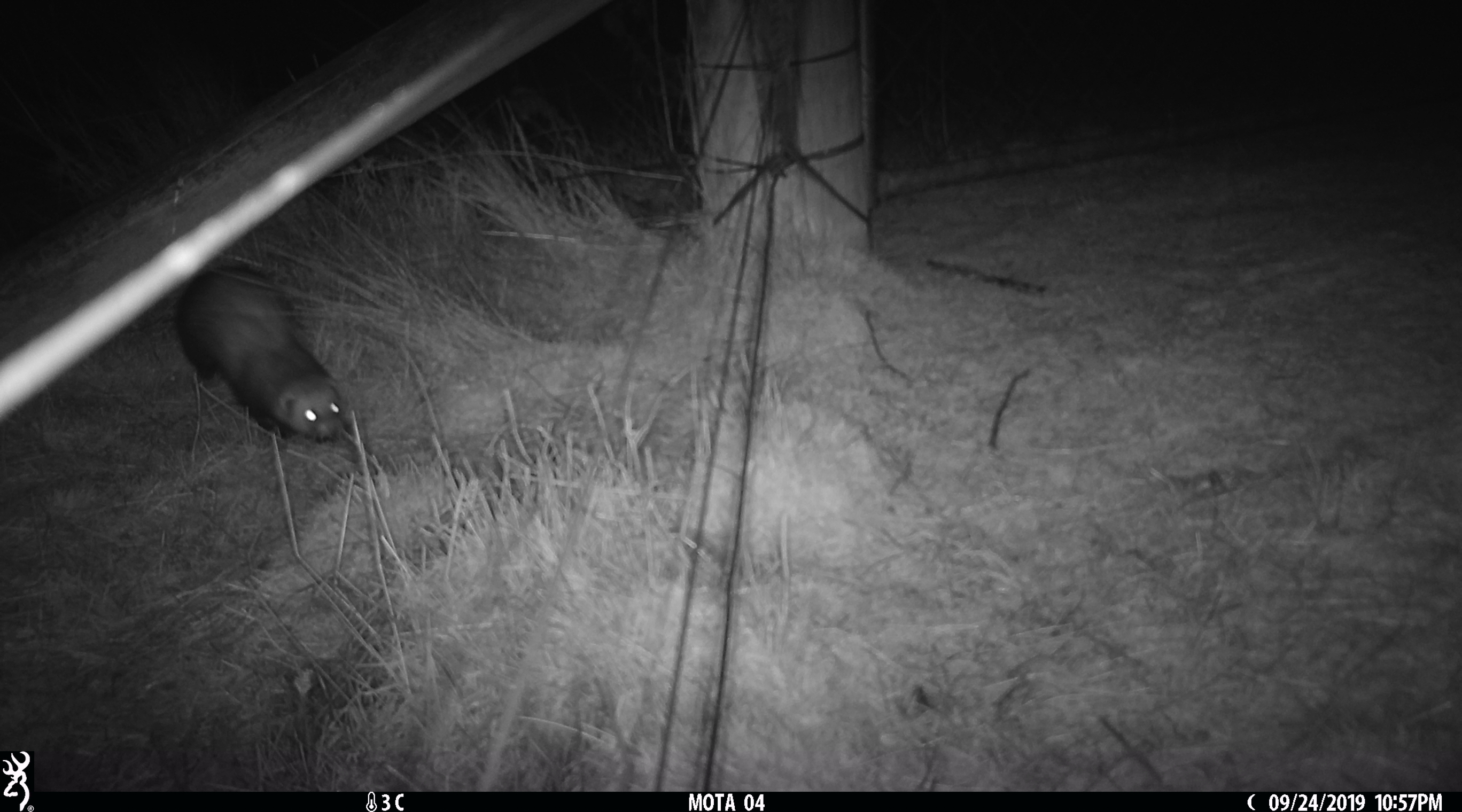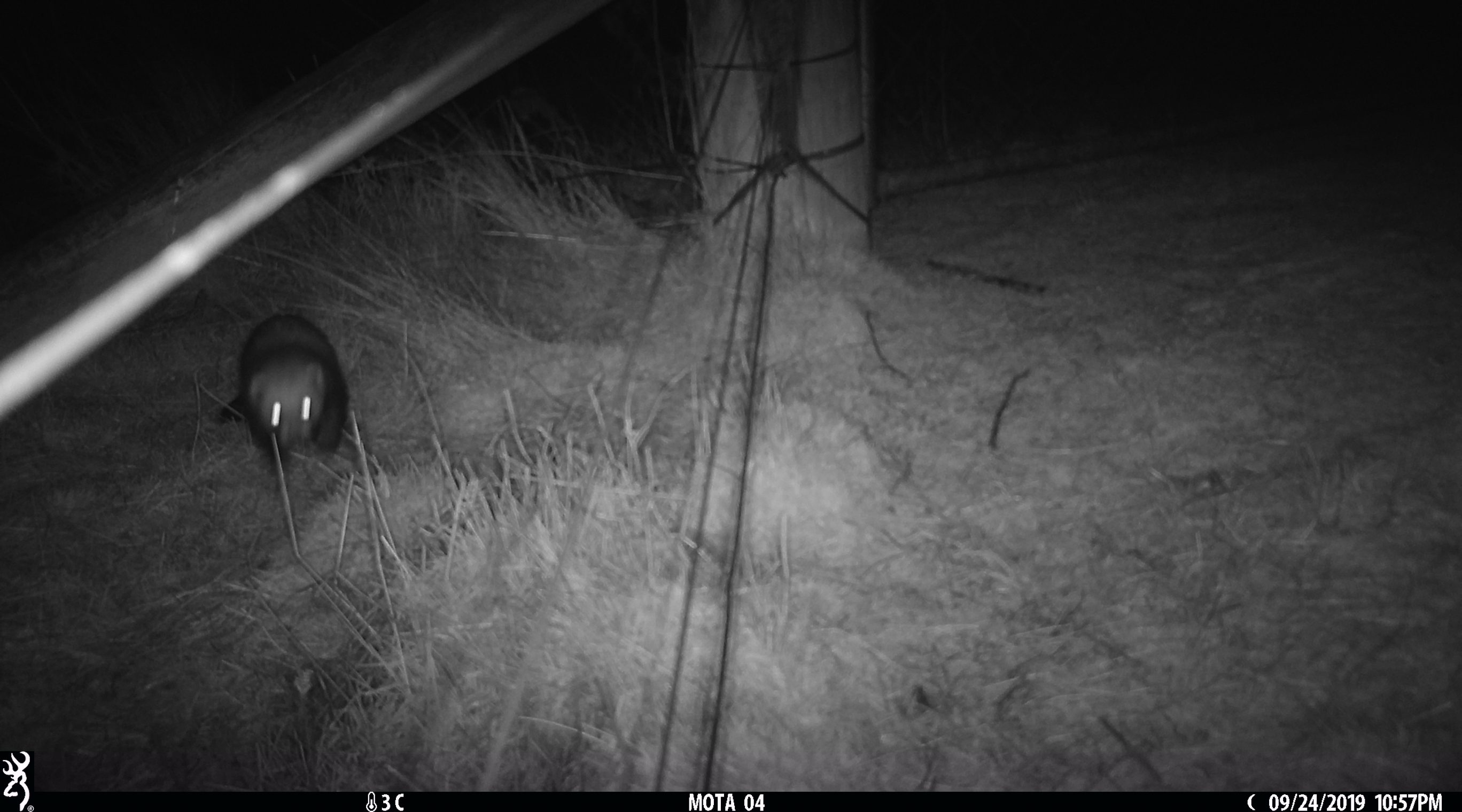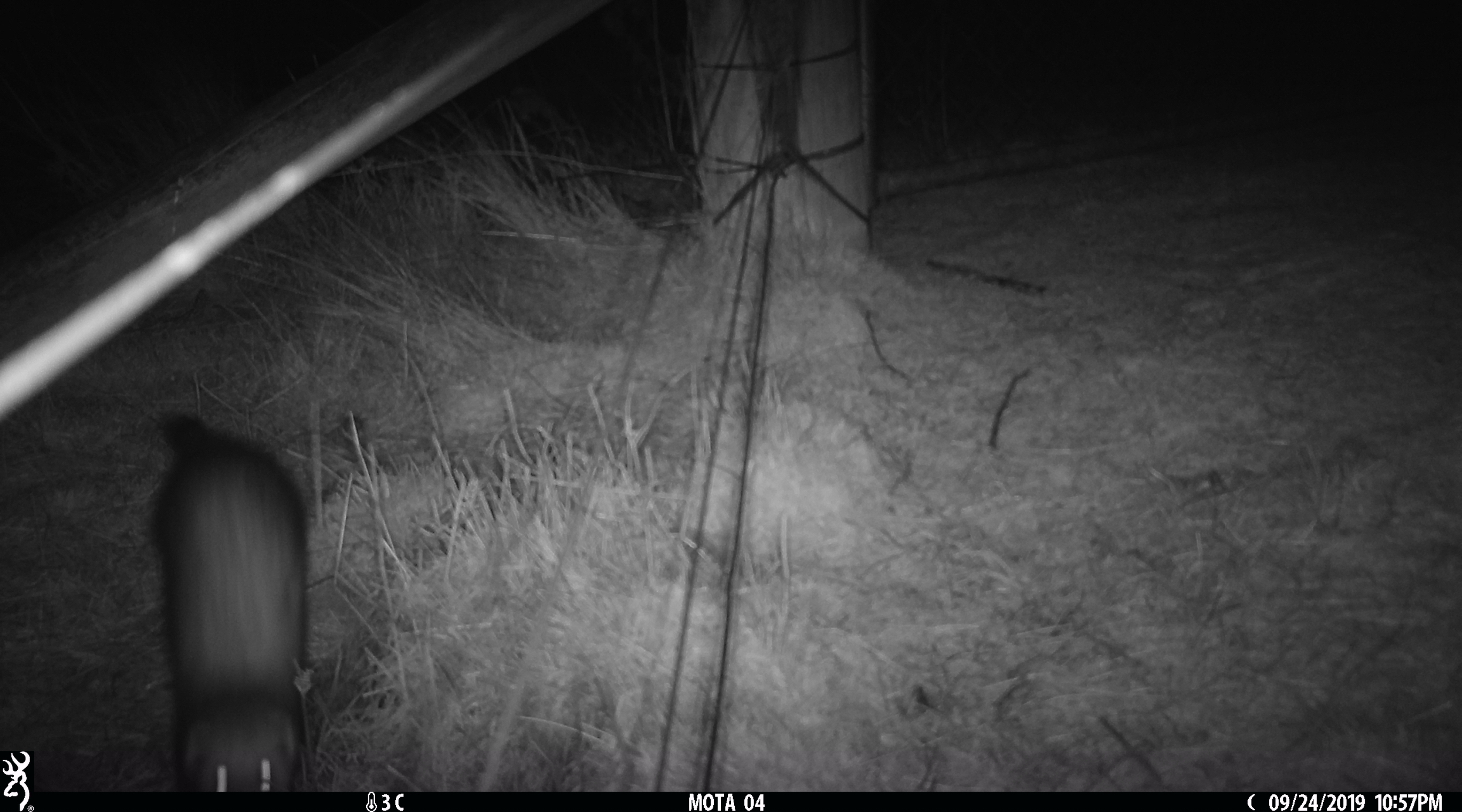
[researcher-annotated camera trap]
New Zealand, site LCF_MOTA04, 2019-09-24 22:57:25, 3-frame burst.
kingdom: Animalia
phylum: Chordata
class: Mammalia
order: Carnivora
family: Mustelidae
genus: Mustela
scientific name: Mustela furo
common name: ferret